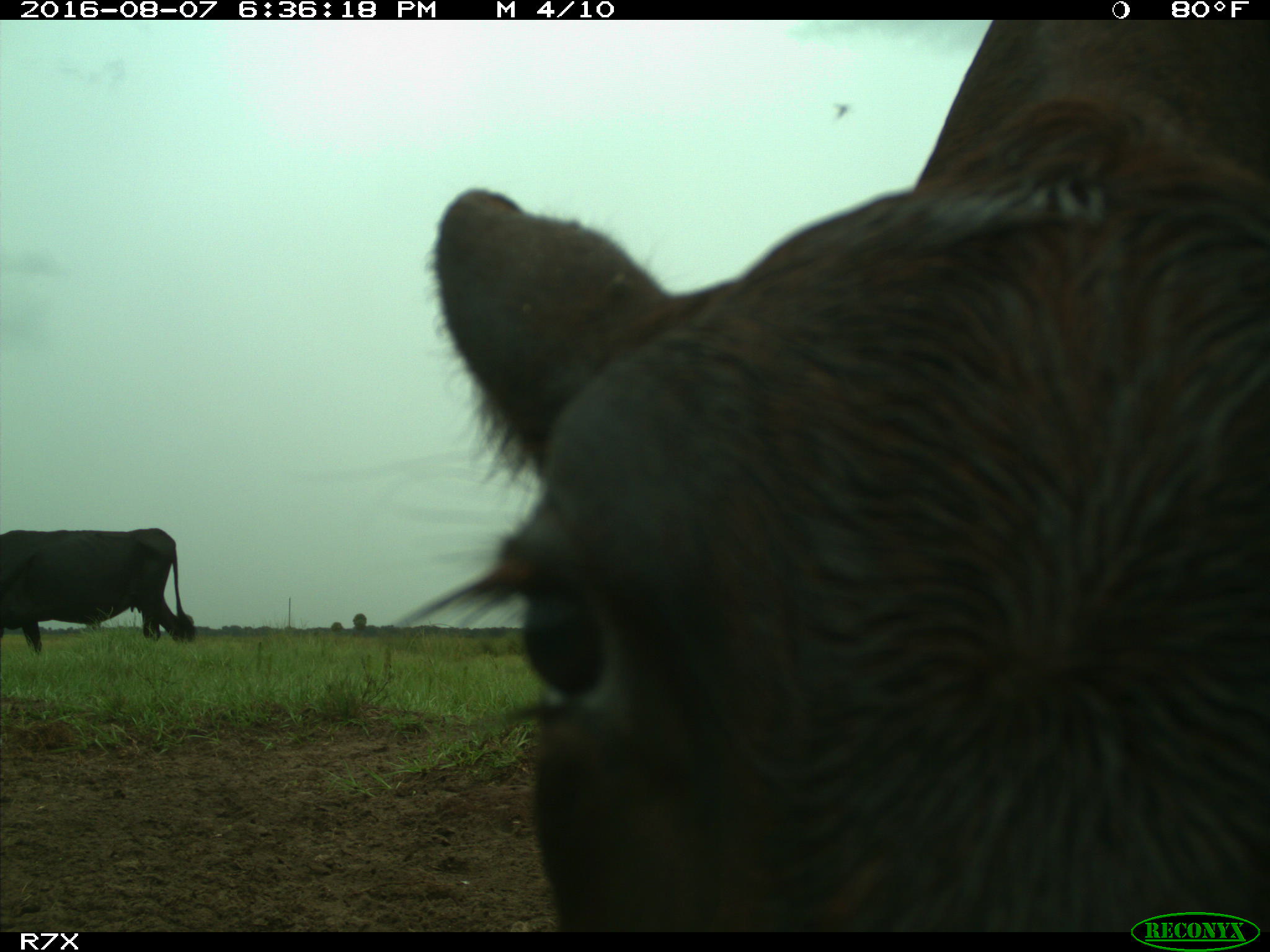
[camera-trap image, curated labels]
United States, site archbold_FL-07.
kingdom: Animalia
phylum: Chordata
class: Mammalia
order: Artiodactyla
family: Bovidae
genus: Bos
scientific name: Bos taurus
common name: domestic cow